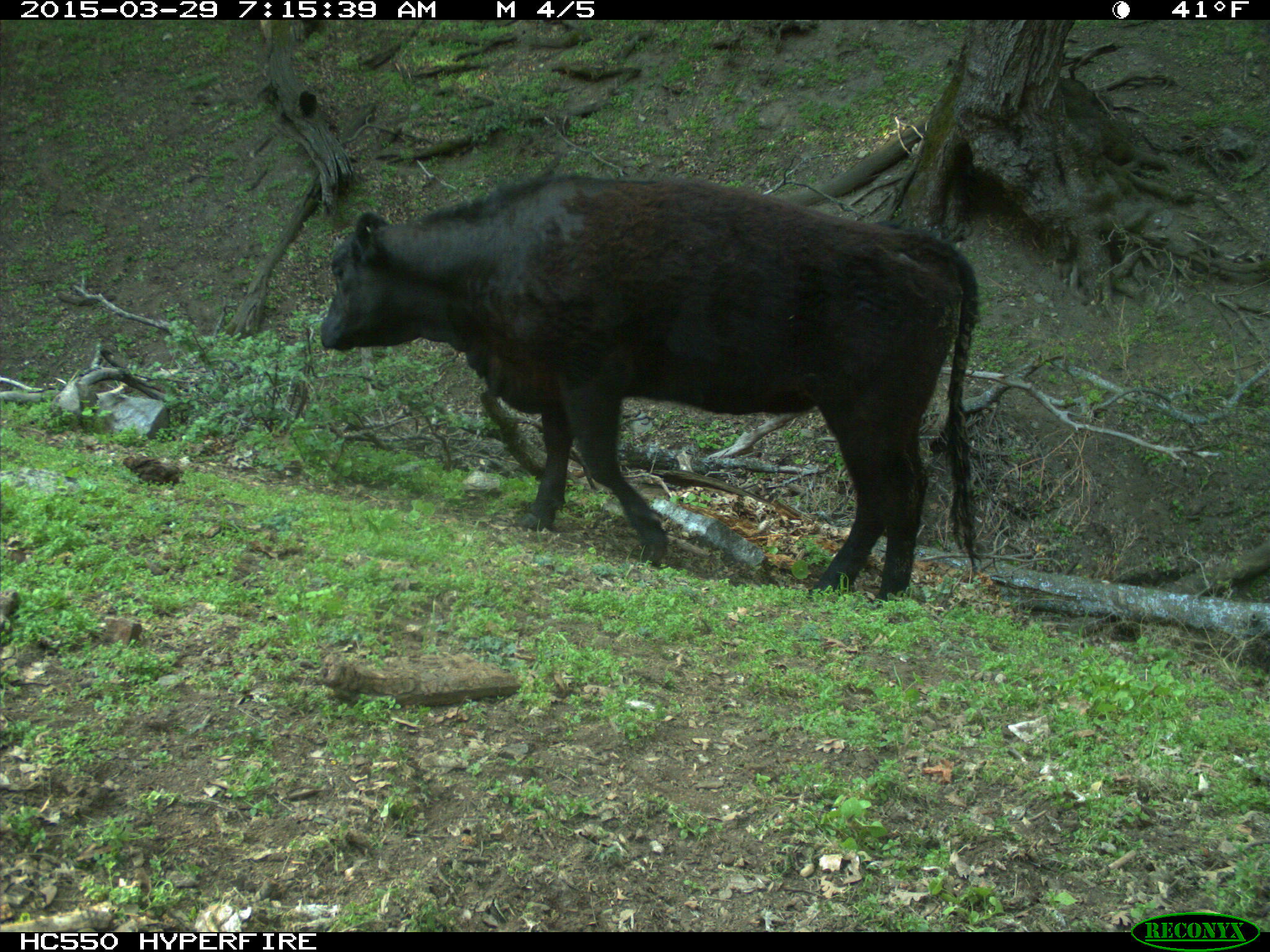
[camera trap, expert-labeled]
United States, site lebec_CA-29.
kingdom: Animalia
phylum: Chordata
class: Mammalia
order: Artiodactyla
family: Bovidae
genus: Bos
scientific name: Bos taurus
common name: domestic cow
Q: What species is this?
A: Bos taurus (domestic cow).